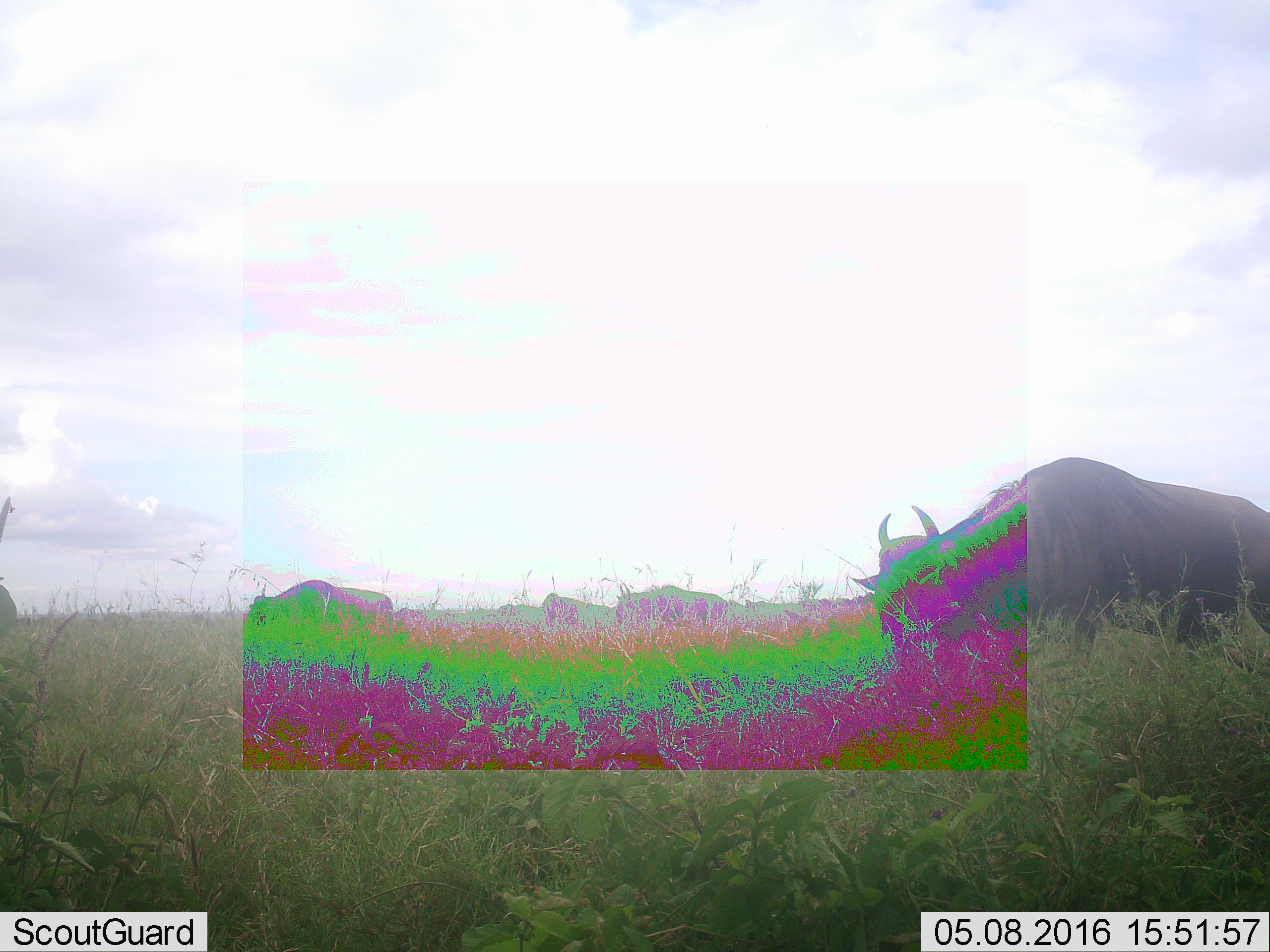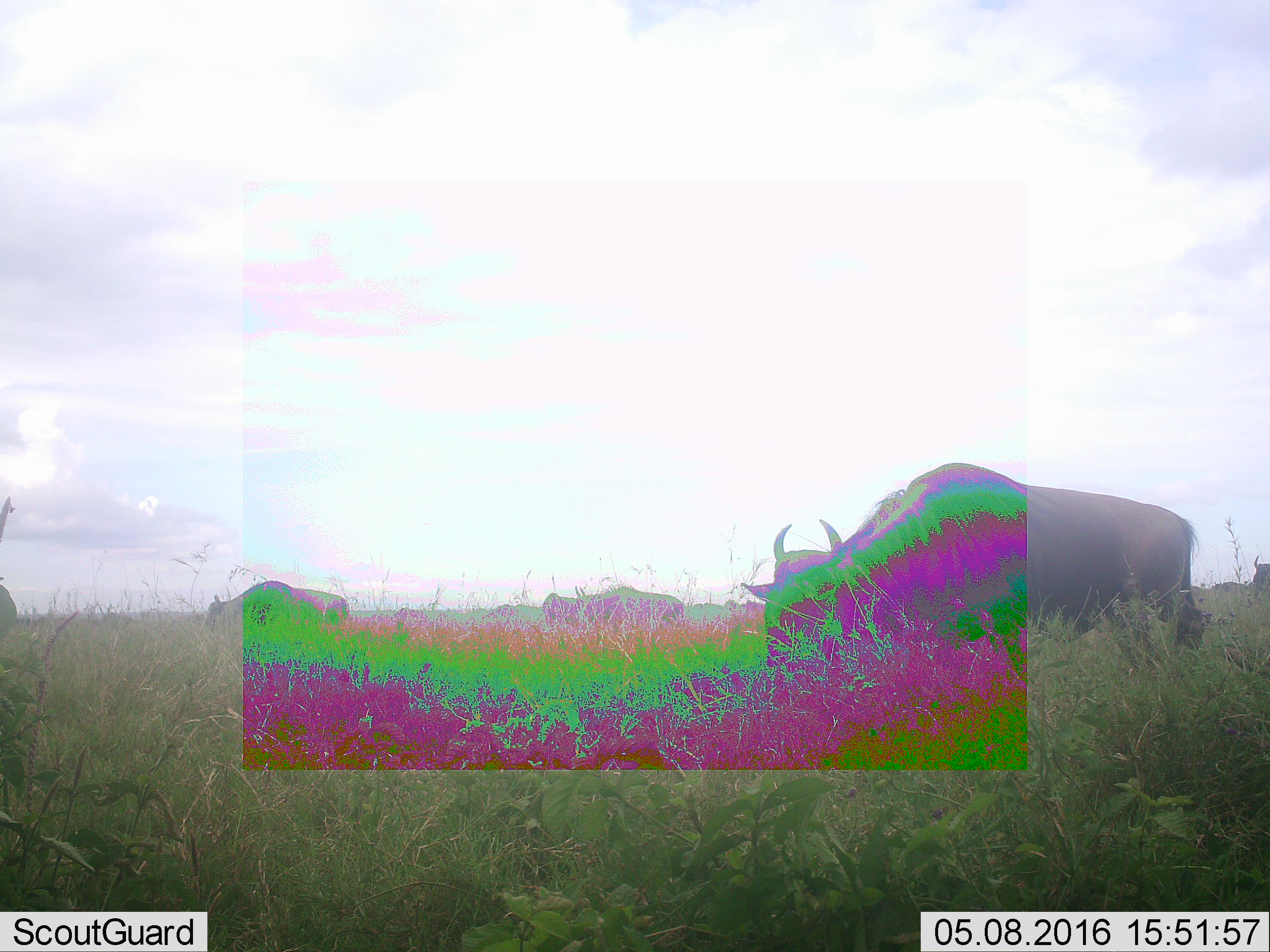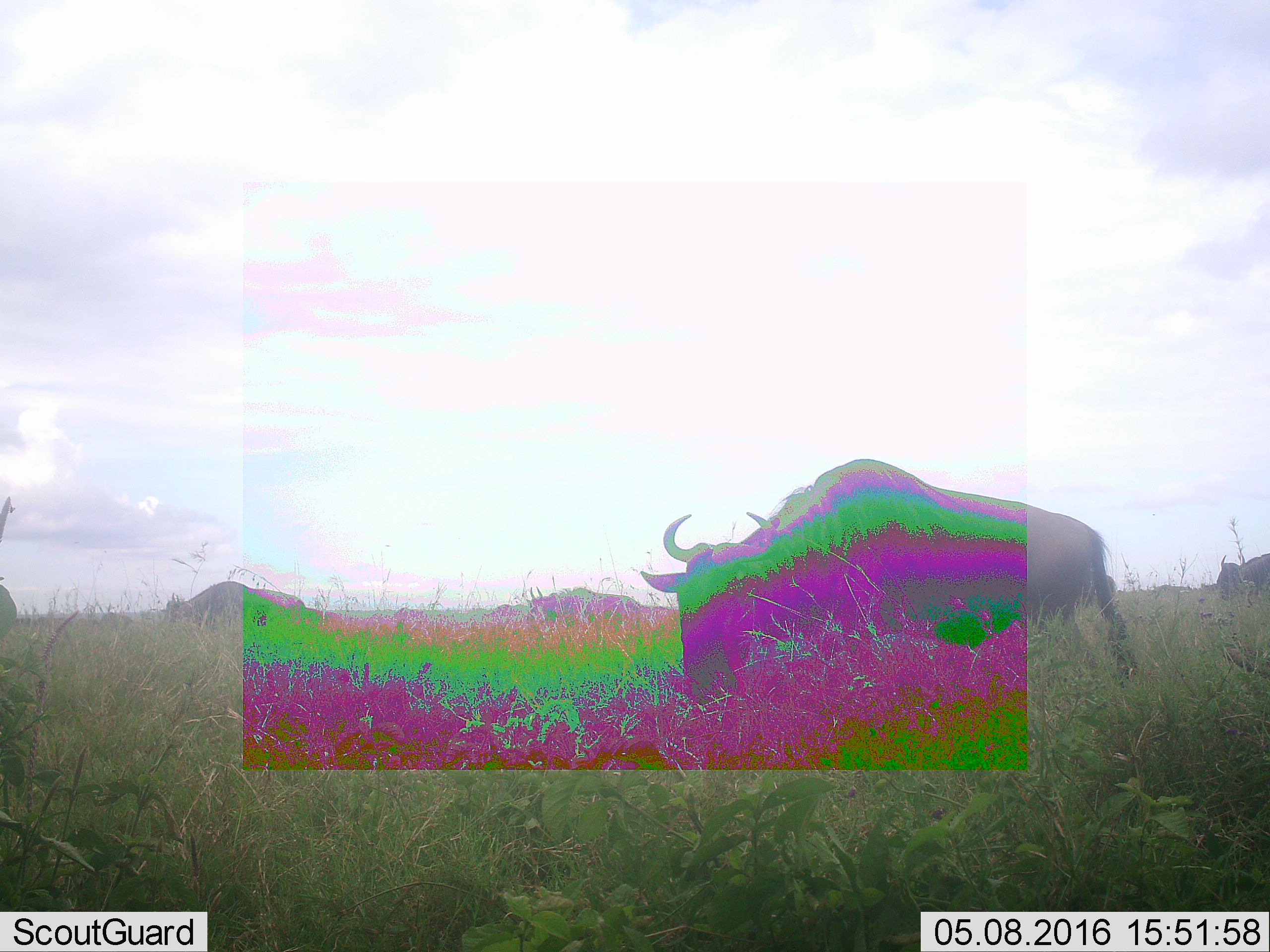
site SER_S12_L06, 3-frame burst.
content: unidentified animal